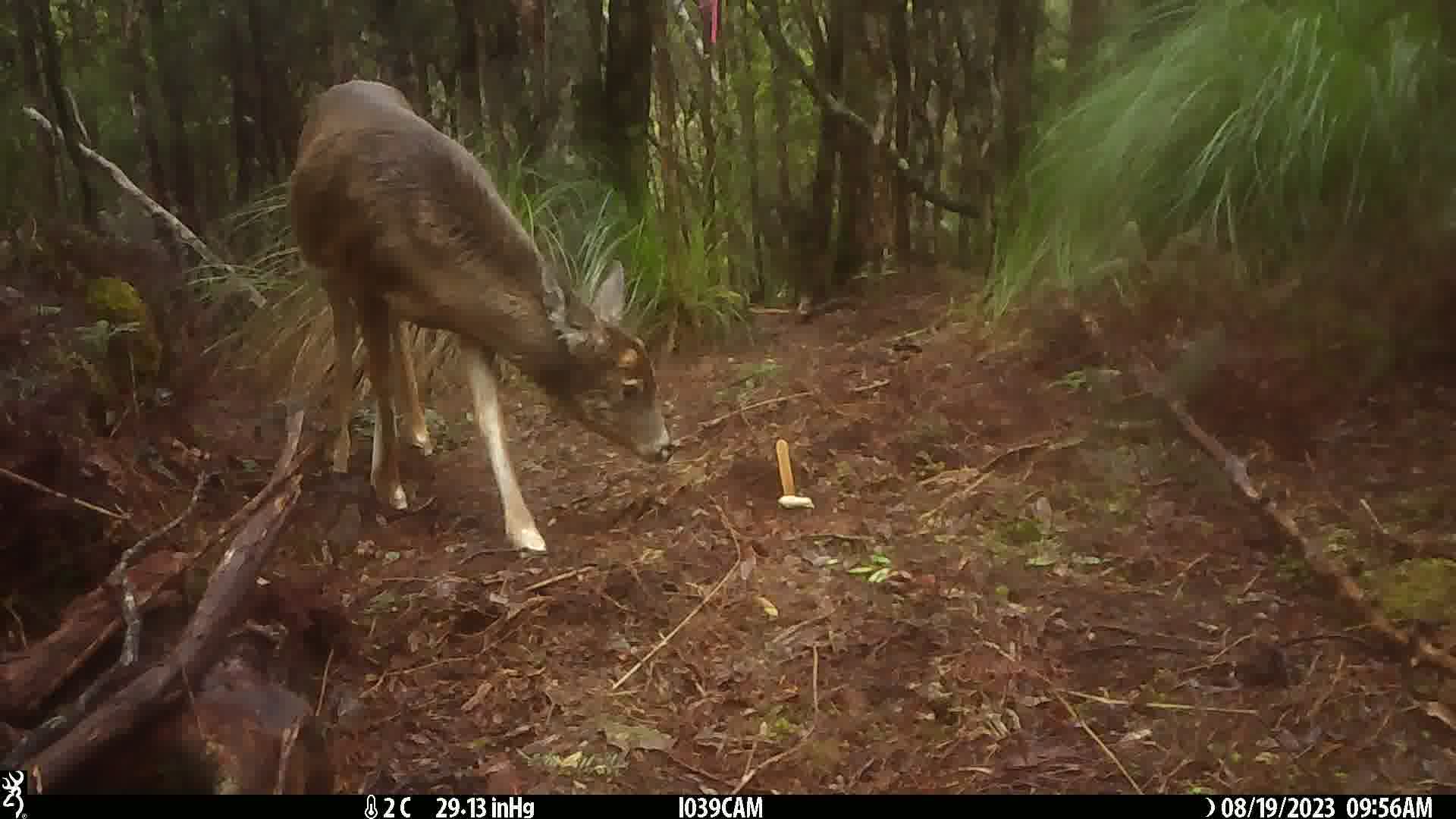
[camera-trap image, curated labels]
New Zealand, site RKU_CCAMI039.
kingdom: Animalia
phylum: Chordata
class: Mammalia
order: Artiodactyla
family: Cervidae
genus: Odocoileus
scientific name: Odocoileus virginianus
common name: white-tailed deer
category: white tailed deer